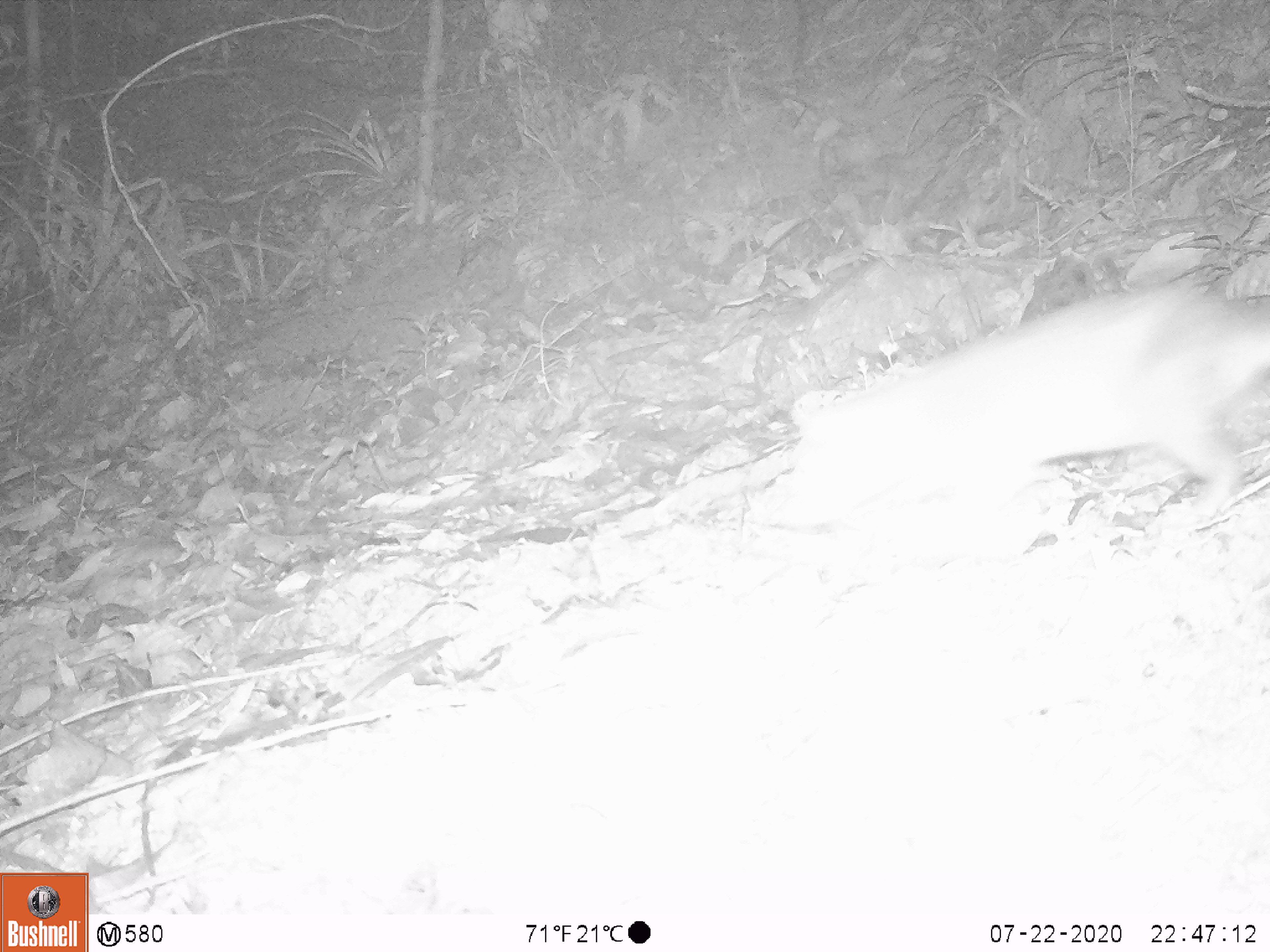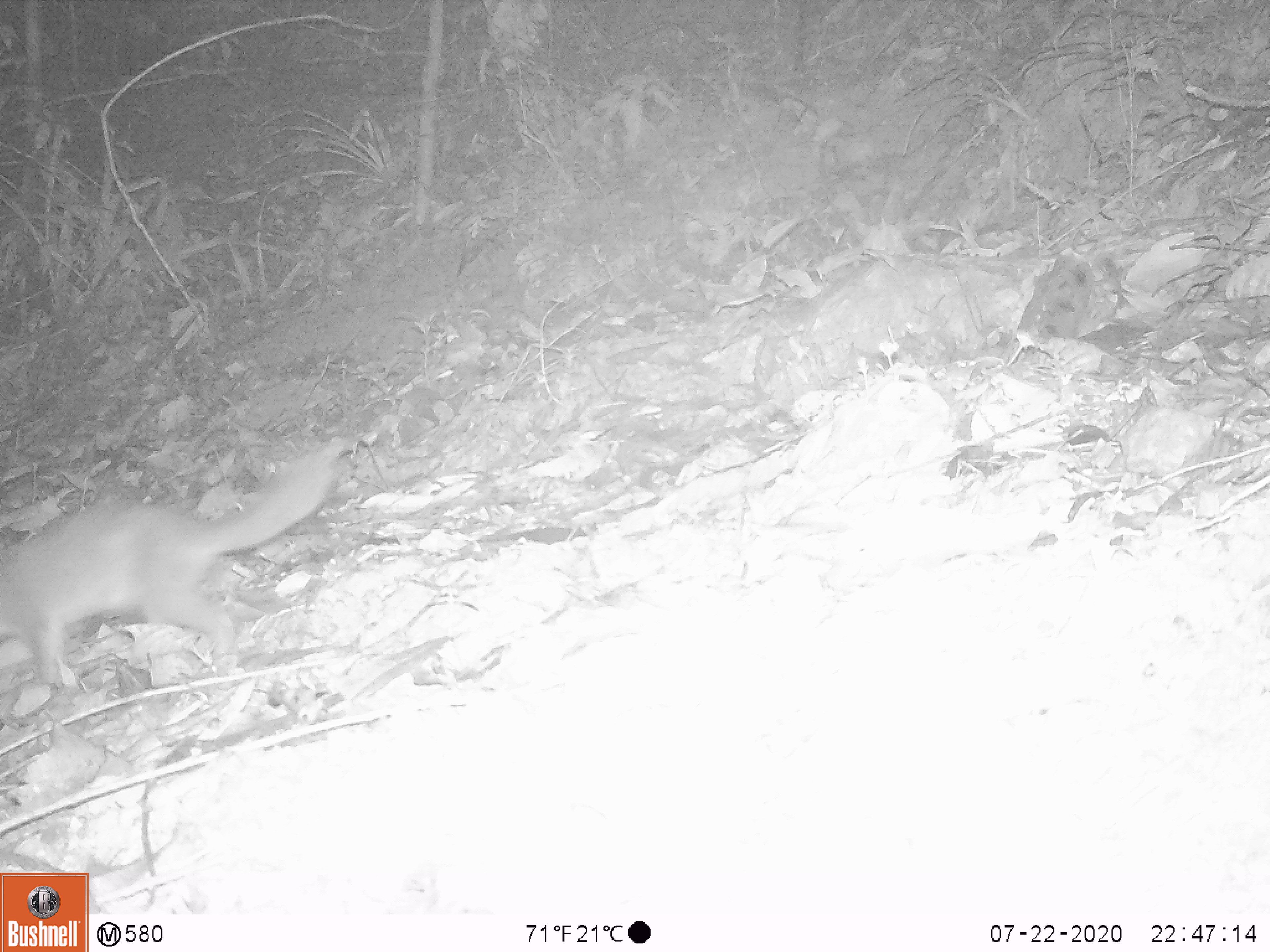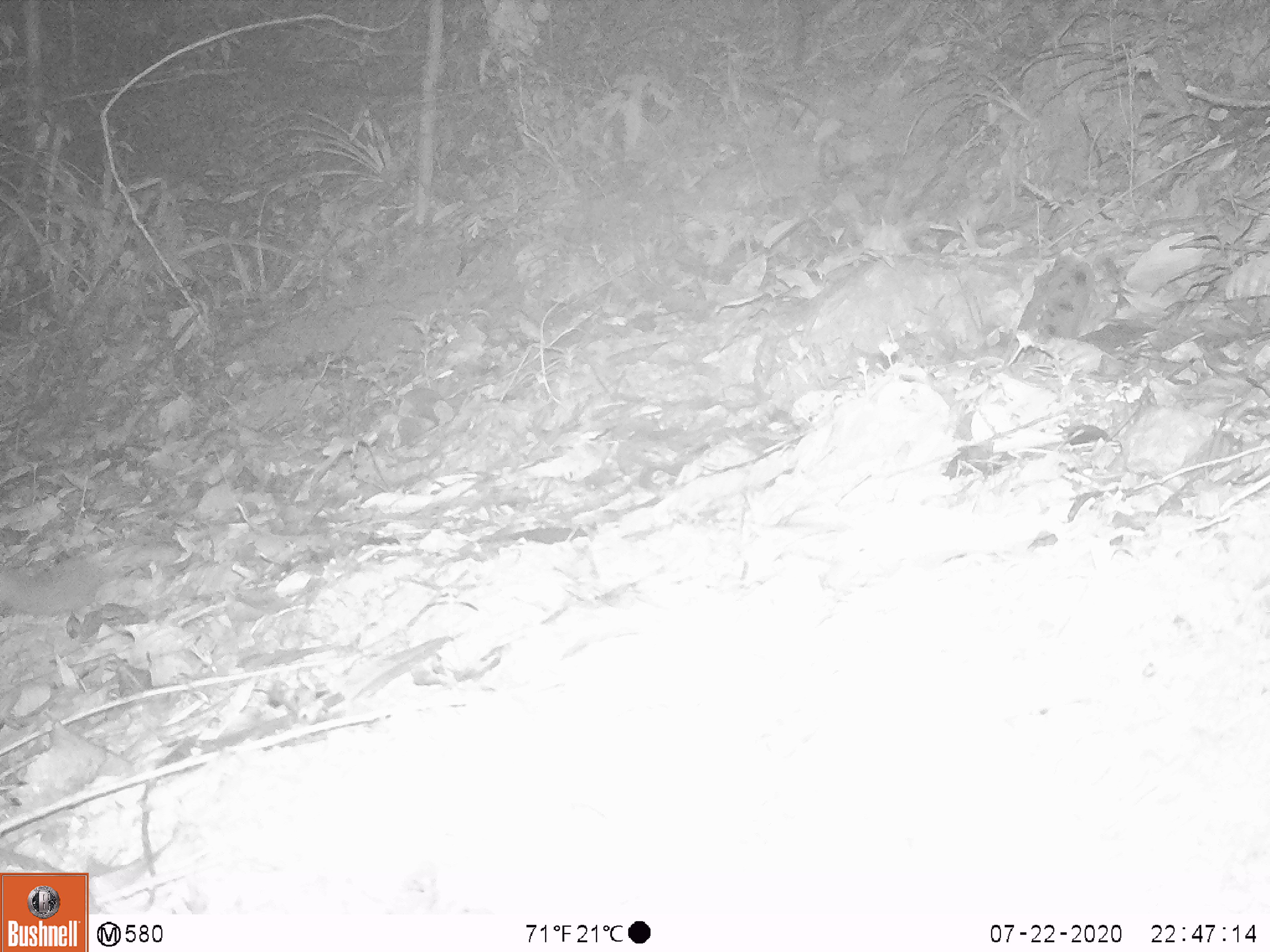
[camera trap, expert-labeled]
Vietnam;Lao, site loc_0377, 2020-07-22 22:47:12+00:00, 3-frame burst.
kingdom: Animalia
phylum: Chordata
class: Mammalia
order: Carnivora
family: Mustelidae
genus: Melogale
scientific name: Melogale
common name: ferret badger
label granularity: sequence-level